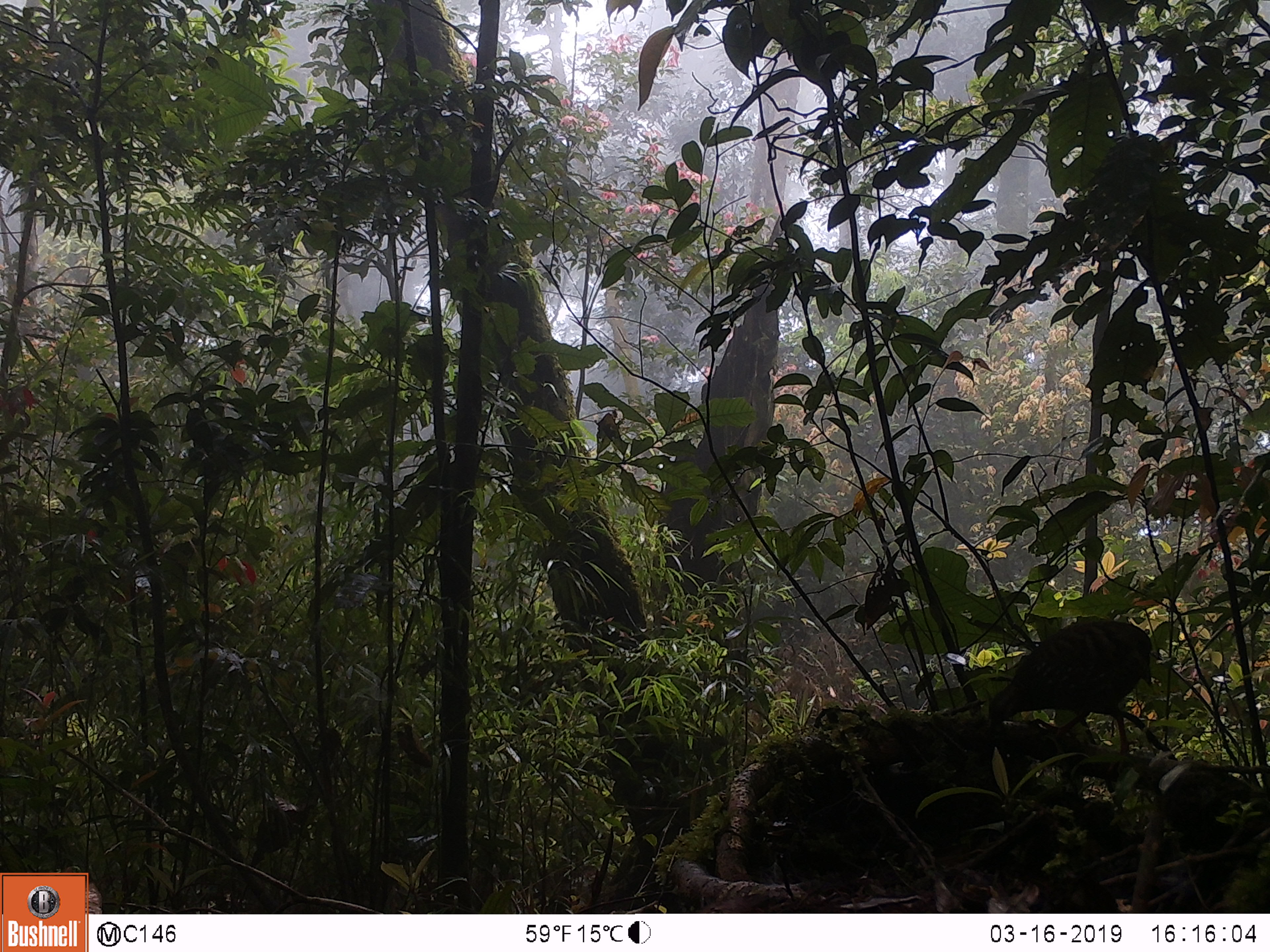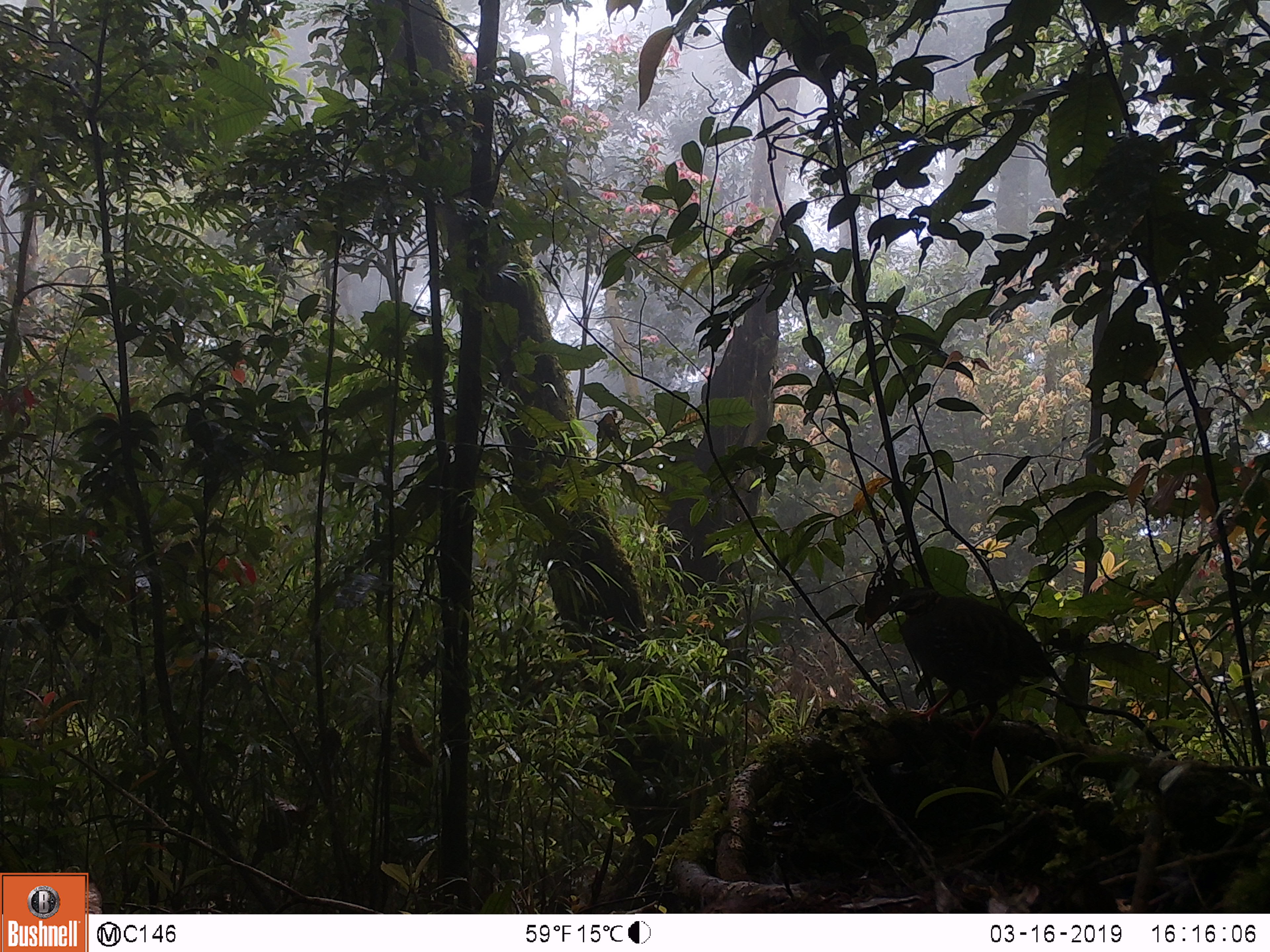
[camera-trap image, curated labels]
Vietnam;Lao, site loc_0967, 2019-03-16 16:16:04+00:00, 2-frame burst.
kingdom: Animalia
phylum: Chordata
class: Aves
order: Galliformes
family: Phasianidae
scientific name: Phasianidae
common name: partridge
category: unidentified partridge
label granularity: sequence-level